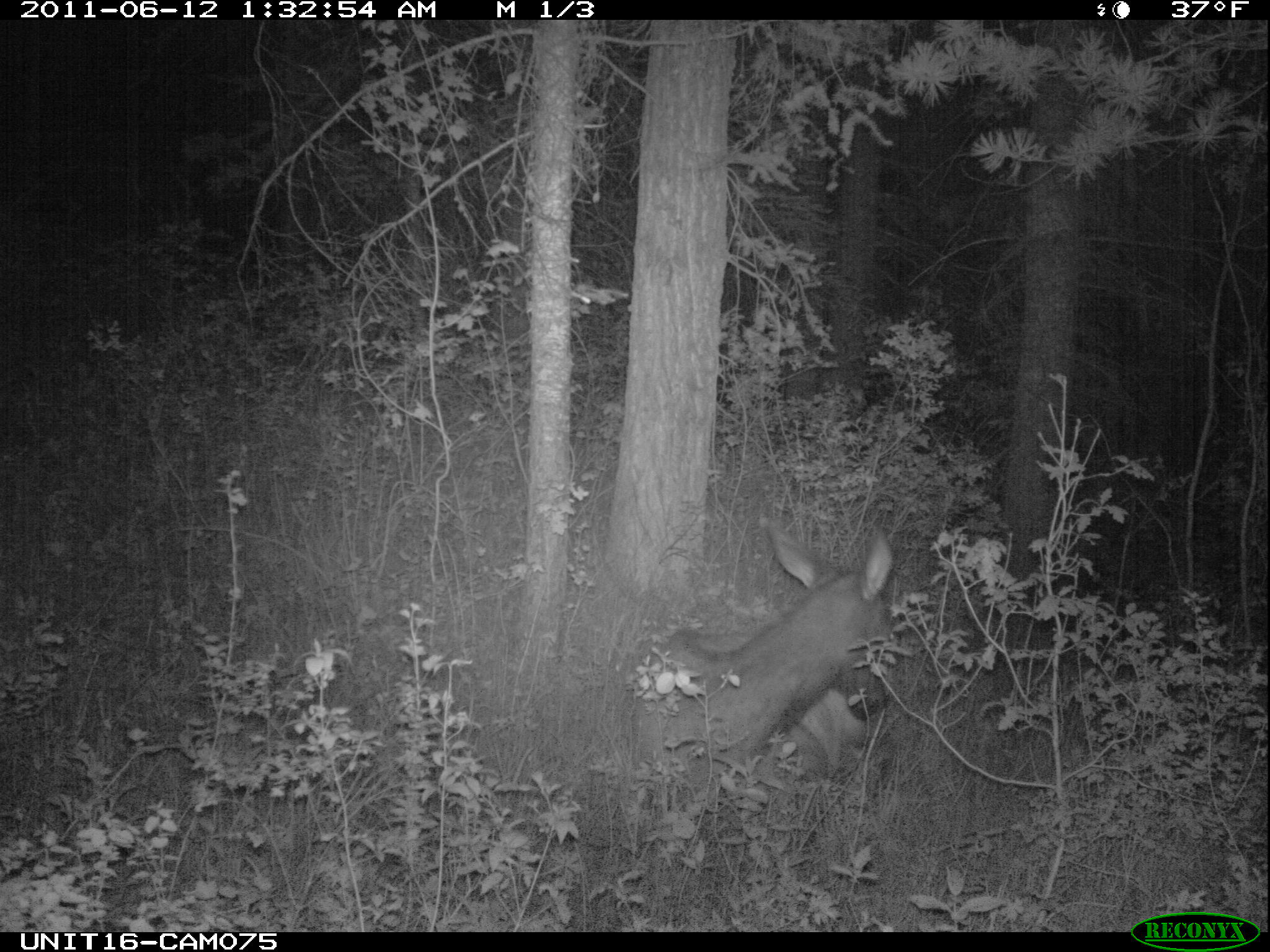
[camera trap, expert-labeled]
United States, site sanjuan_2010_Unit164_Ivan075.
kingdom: Animalia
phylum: Chordata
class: Mammalia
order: Artiodactyla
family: Cervidae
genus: Cervus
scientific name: Cervus elaphus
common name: red deer